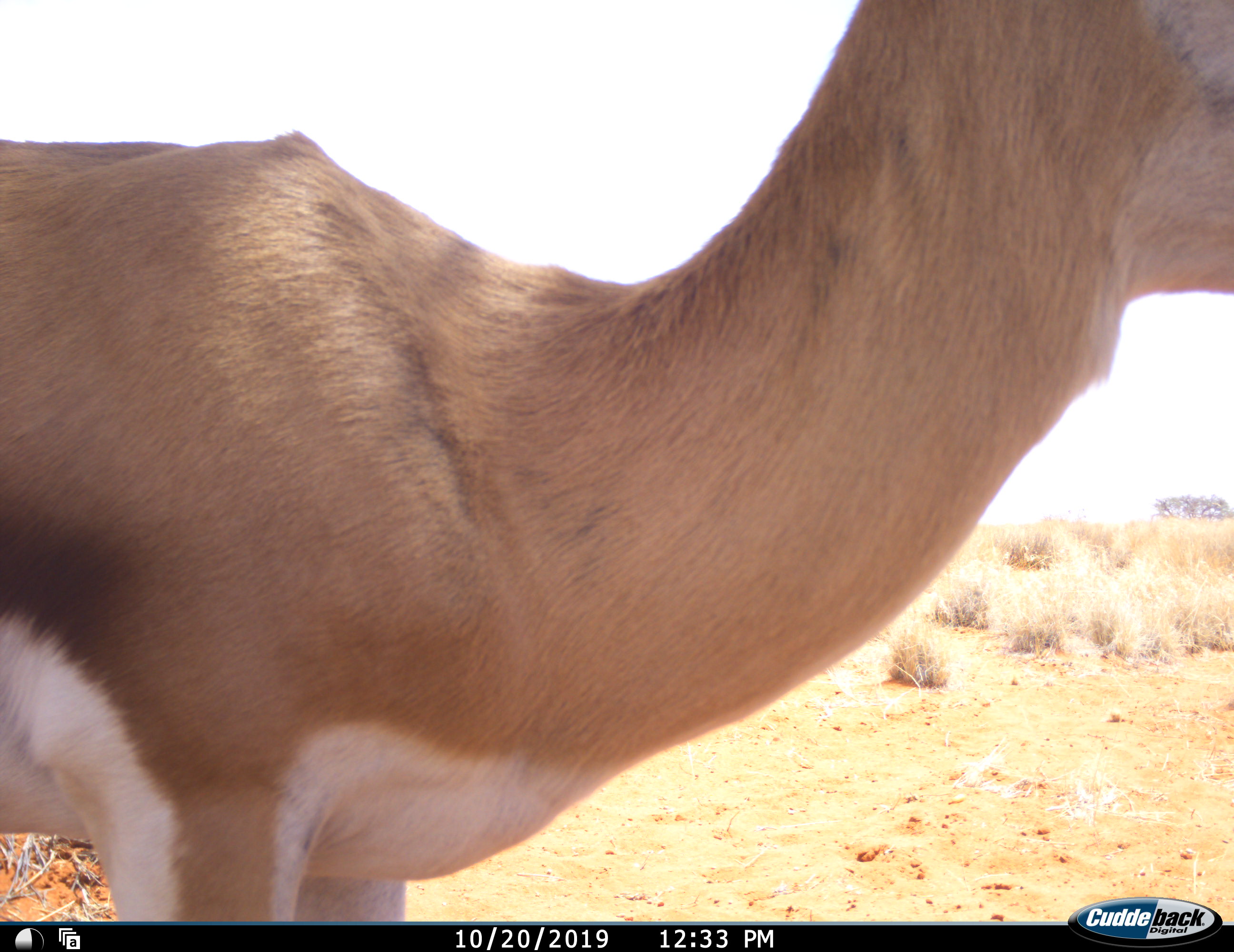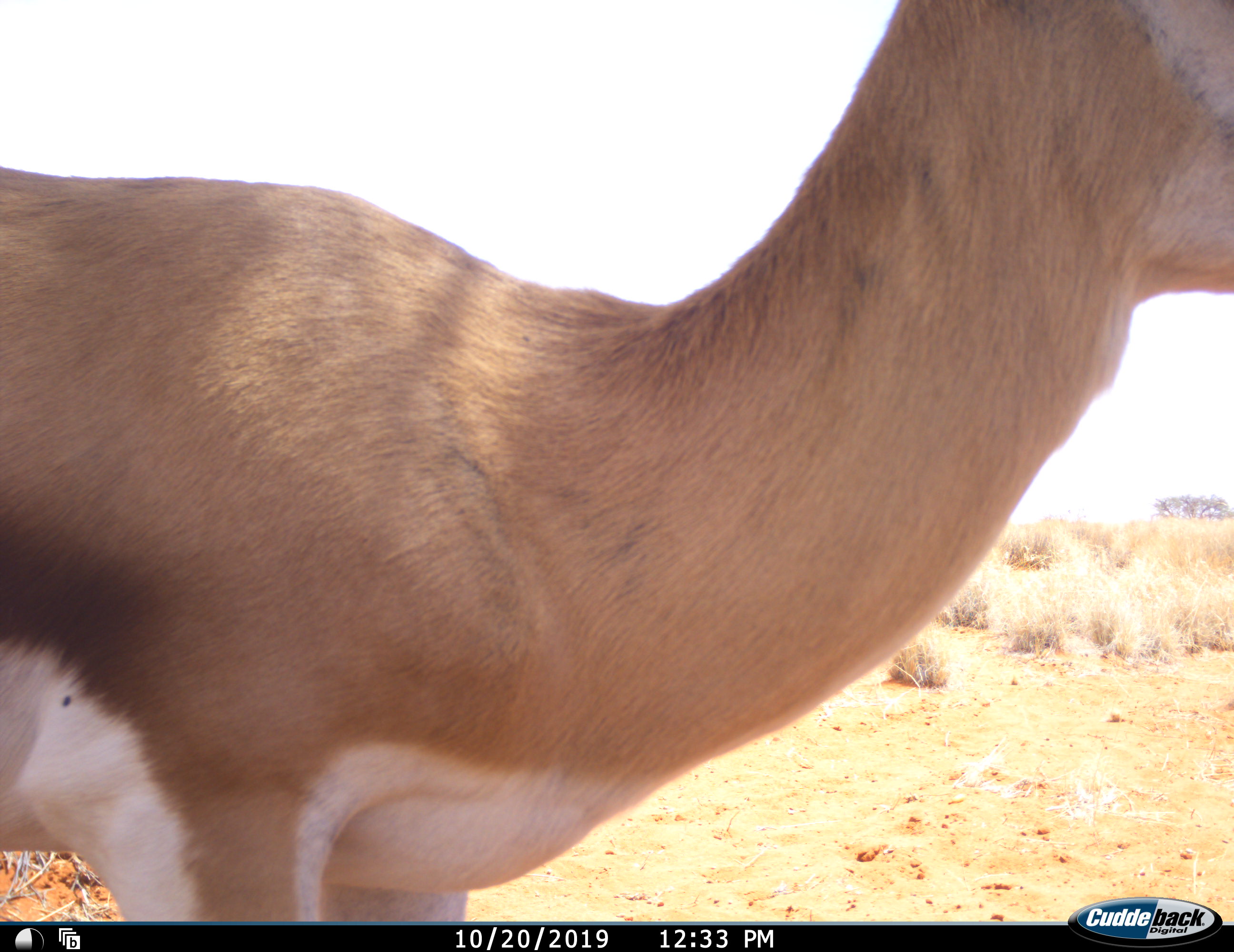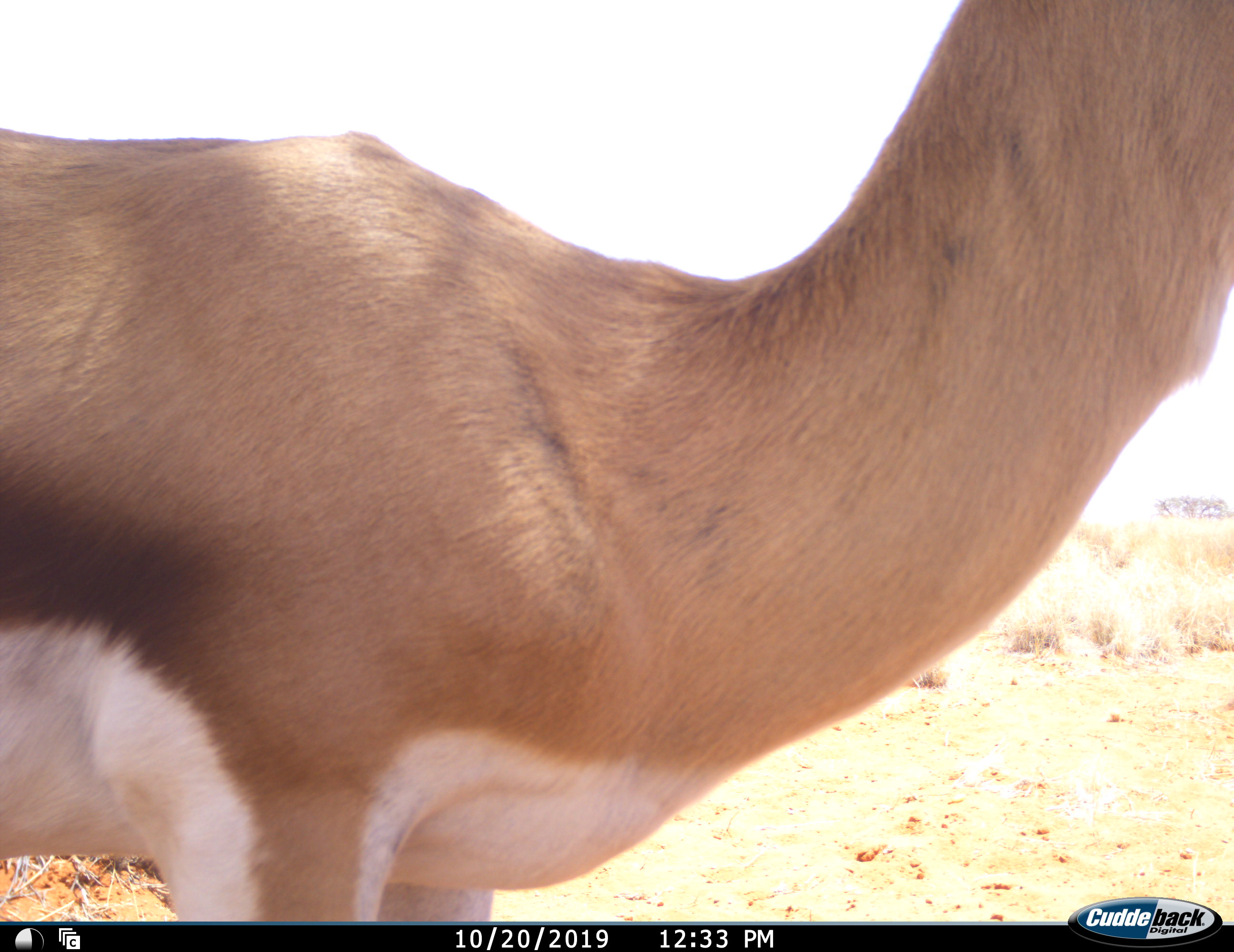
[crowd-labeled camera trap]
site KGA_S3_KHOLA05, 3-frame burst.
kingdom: Animalia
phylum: Chordata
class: Mammalia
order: Artiodactyla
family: Bovidae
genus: Antidorcas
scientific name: Antidorcas marsupialis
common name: springbok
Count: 1.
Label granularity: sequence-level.